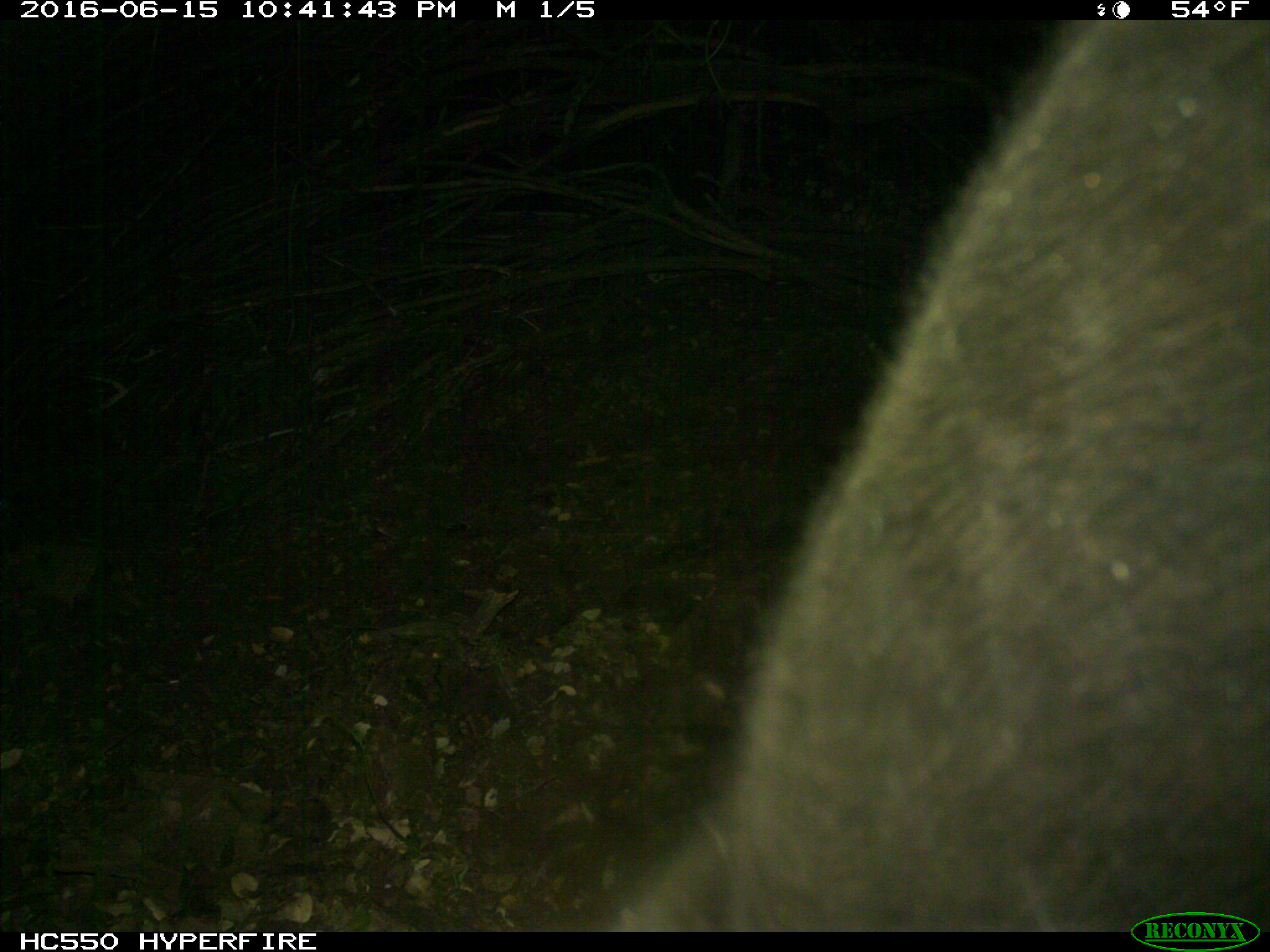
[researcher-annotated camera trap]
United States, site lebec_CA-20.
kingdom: Animalia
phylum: Chordata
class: Mammalia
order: Artiodactyla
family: Bovidae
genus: Bos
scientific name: Bos taurus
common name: domestic cow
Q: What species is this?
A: Bos taurus (domestic cow).